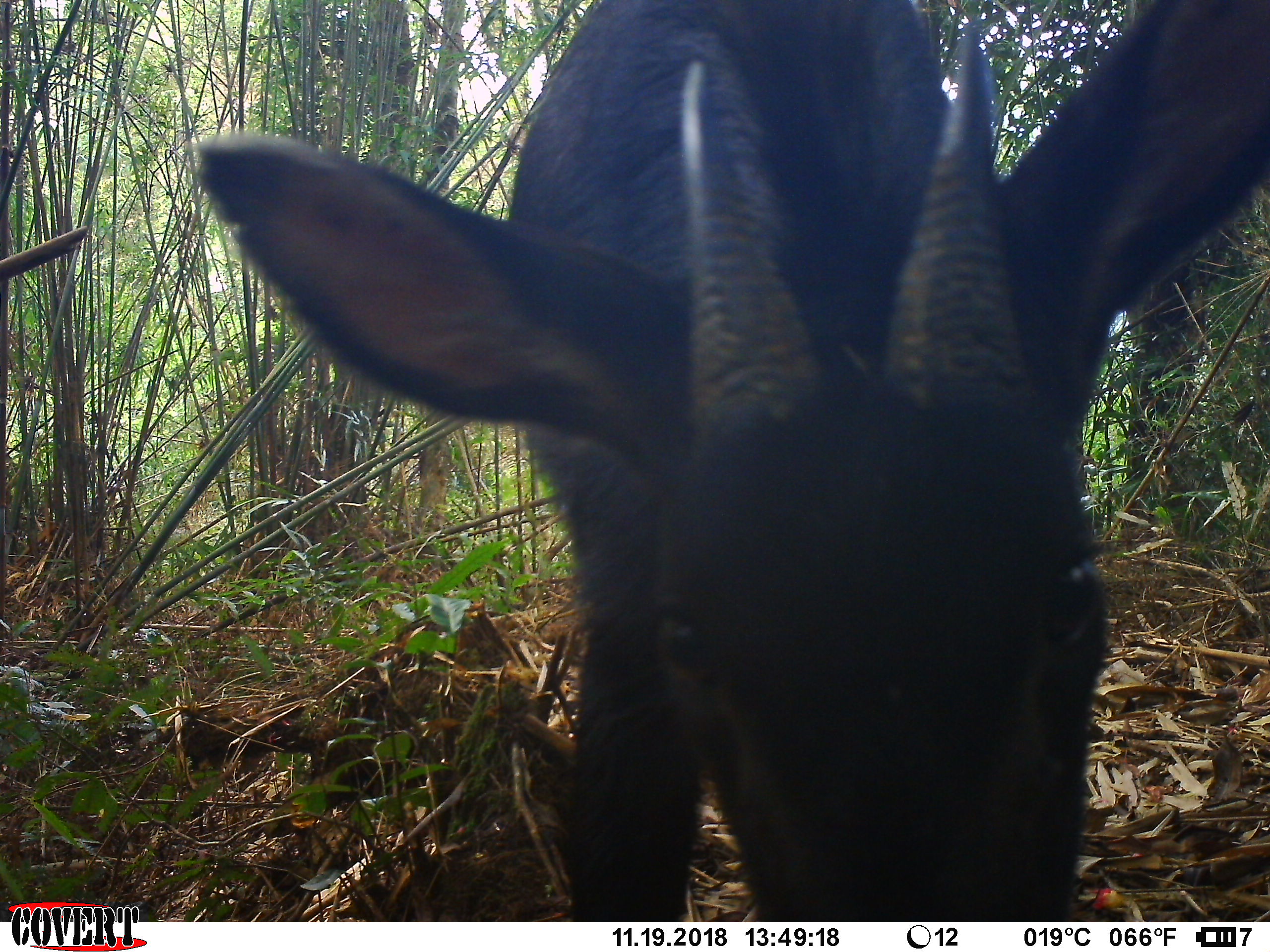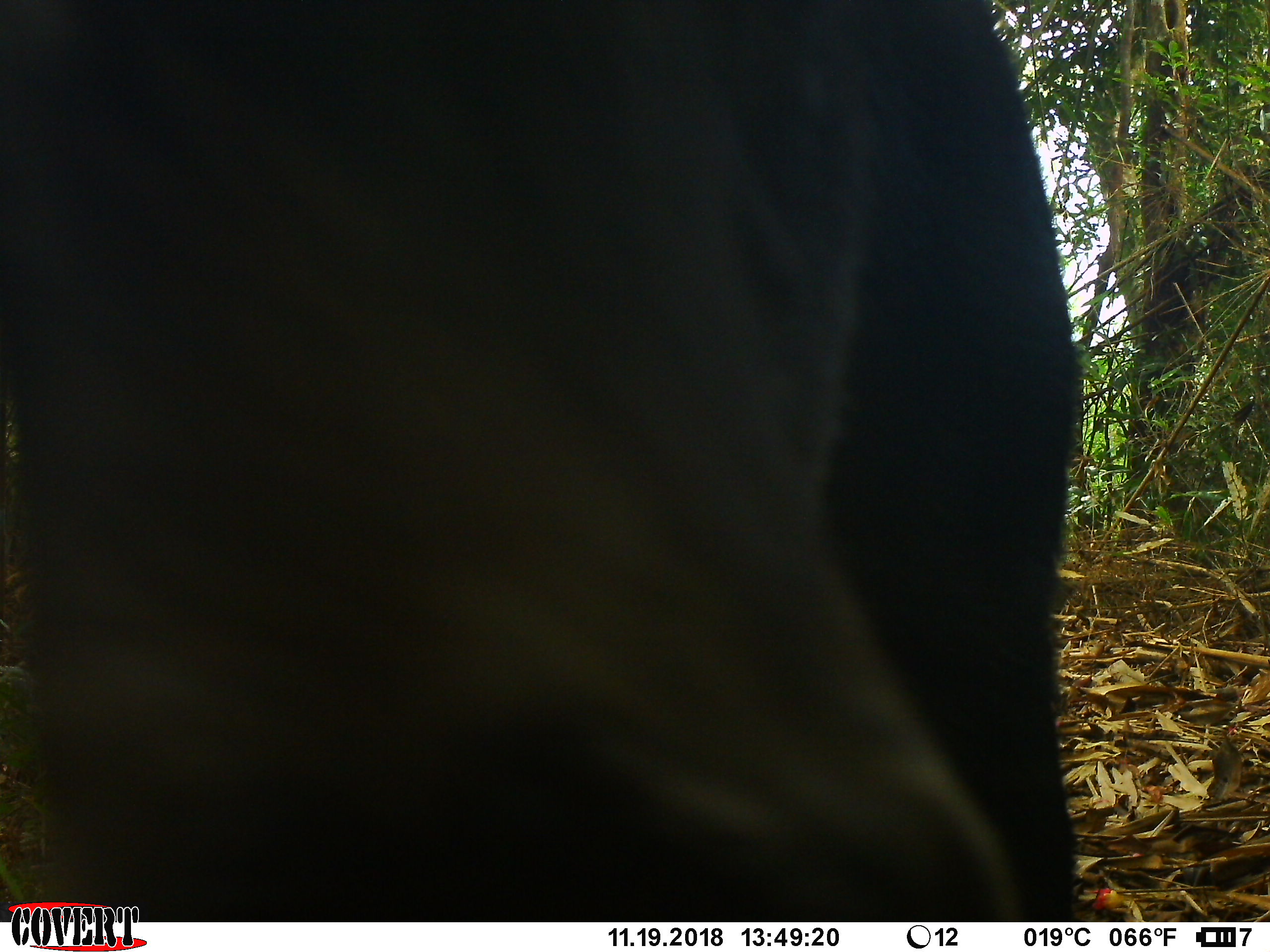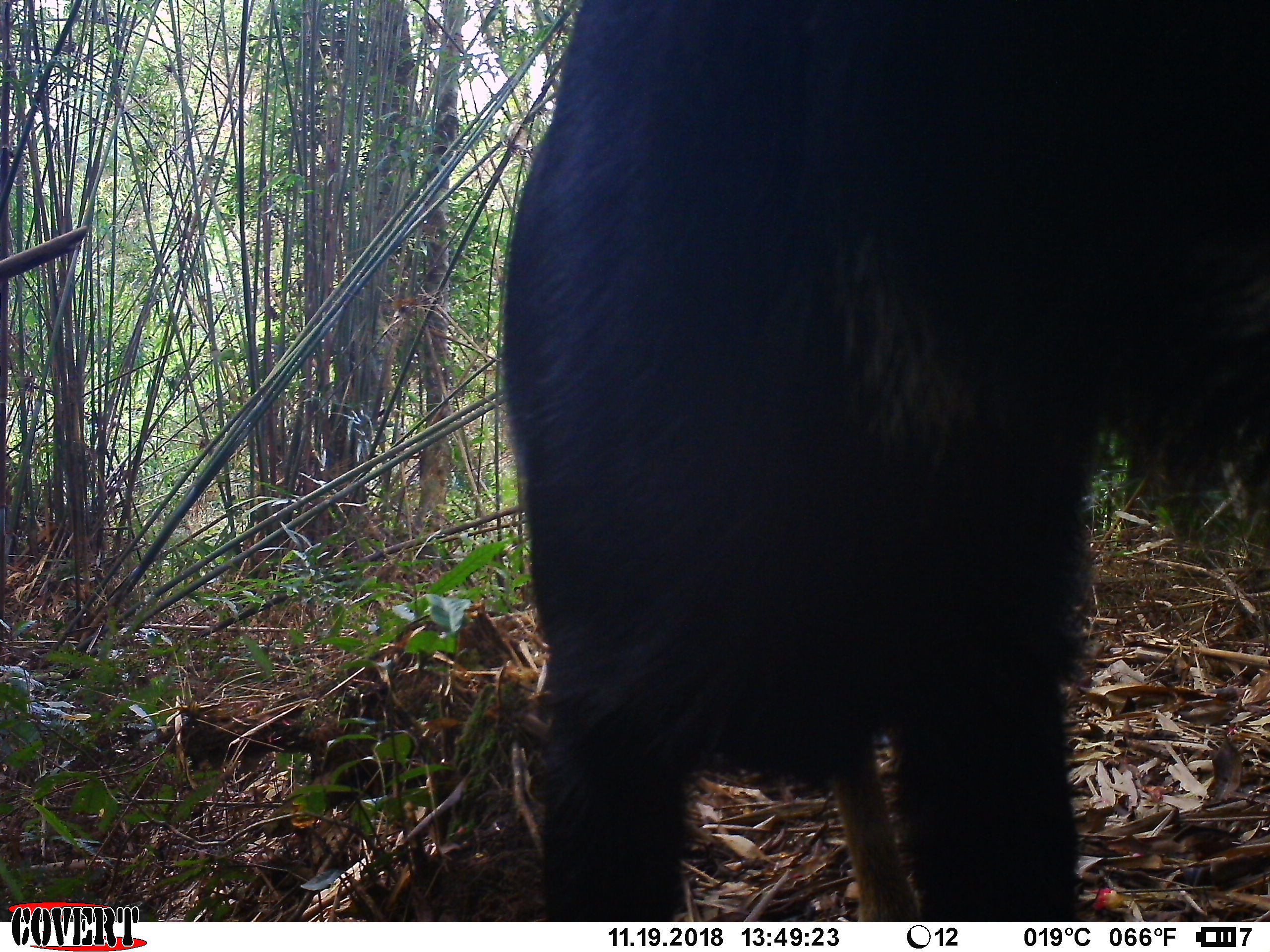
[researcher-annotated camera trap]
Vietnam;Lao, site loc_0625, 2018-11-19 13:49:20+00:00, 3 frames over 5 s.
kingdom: Animalia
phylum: Chordata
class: Mammalia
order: Artiodactyla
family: Bovidae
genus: Capricornis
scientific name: Capricornis sumatraensis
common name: chinese serow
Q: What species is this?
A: Chinese serow (Capricornis sumatraensis).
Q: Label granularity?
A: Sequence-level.